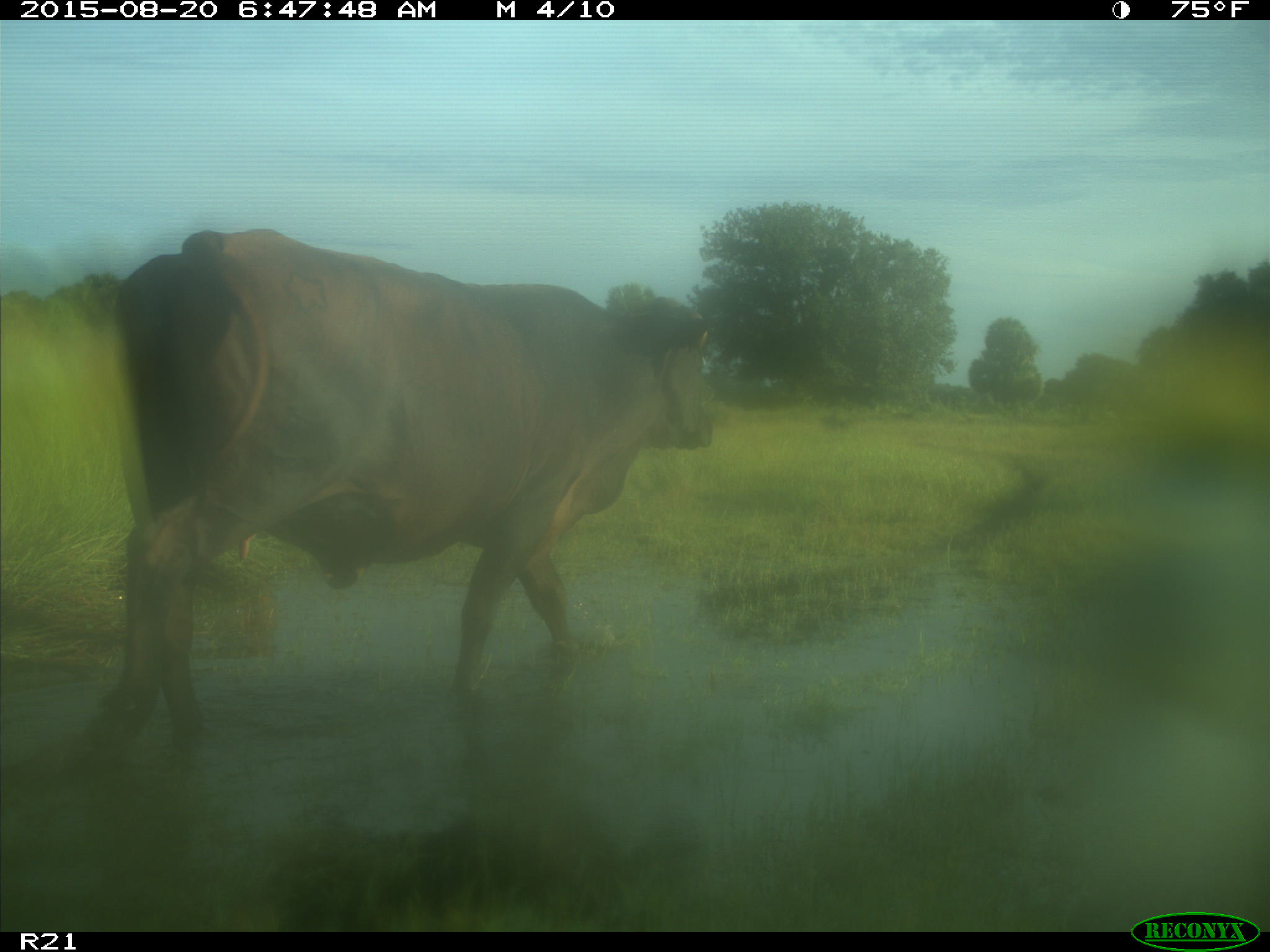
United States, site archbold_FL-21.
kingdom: Animalia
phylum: Chordata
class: Mammalia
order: Artiodactyla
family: Bovidae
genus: Bos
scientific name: Bos taurus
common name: domestic cow